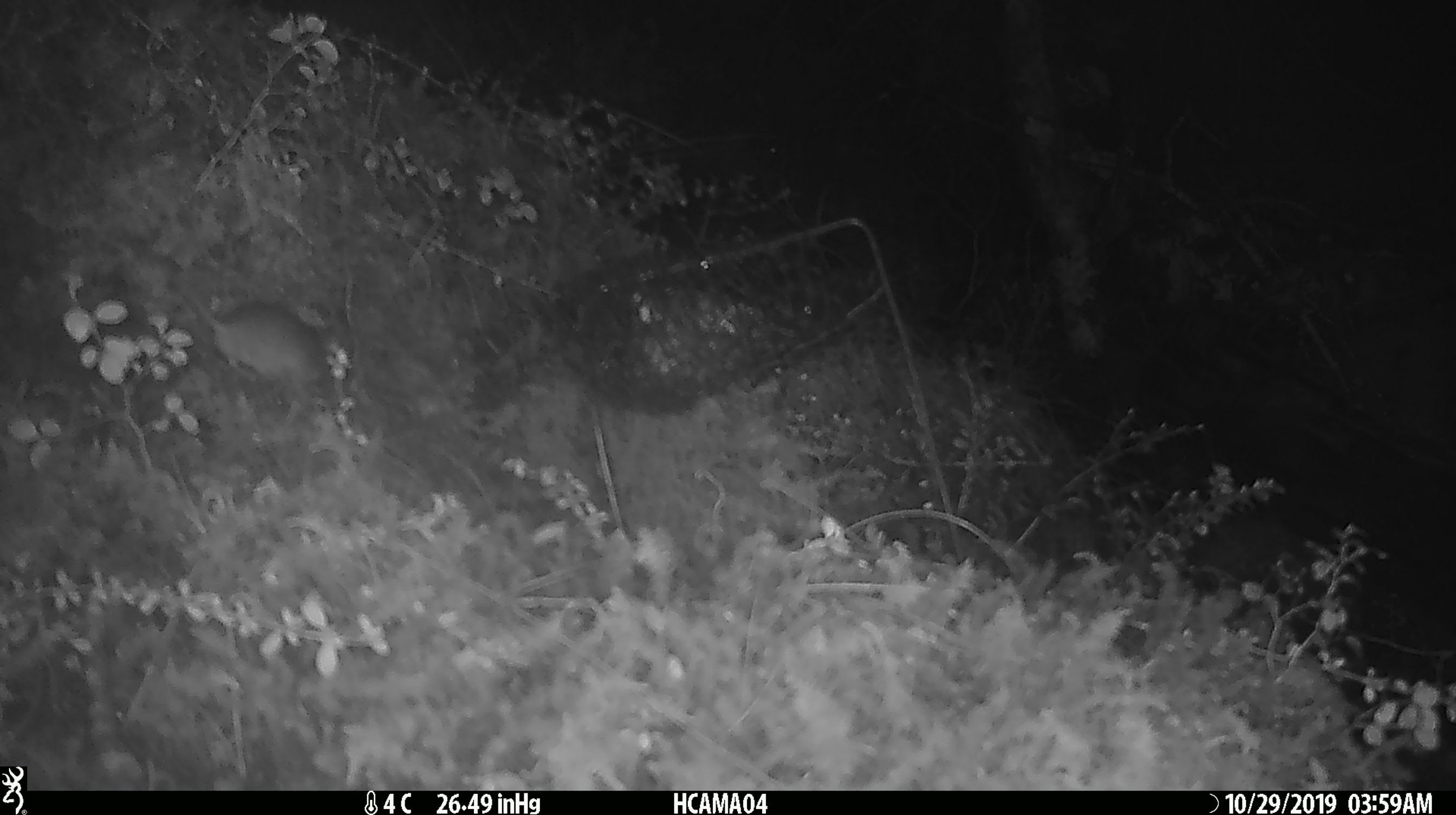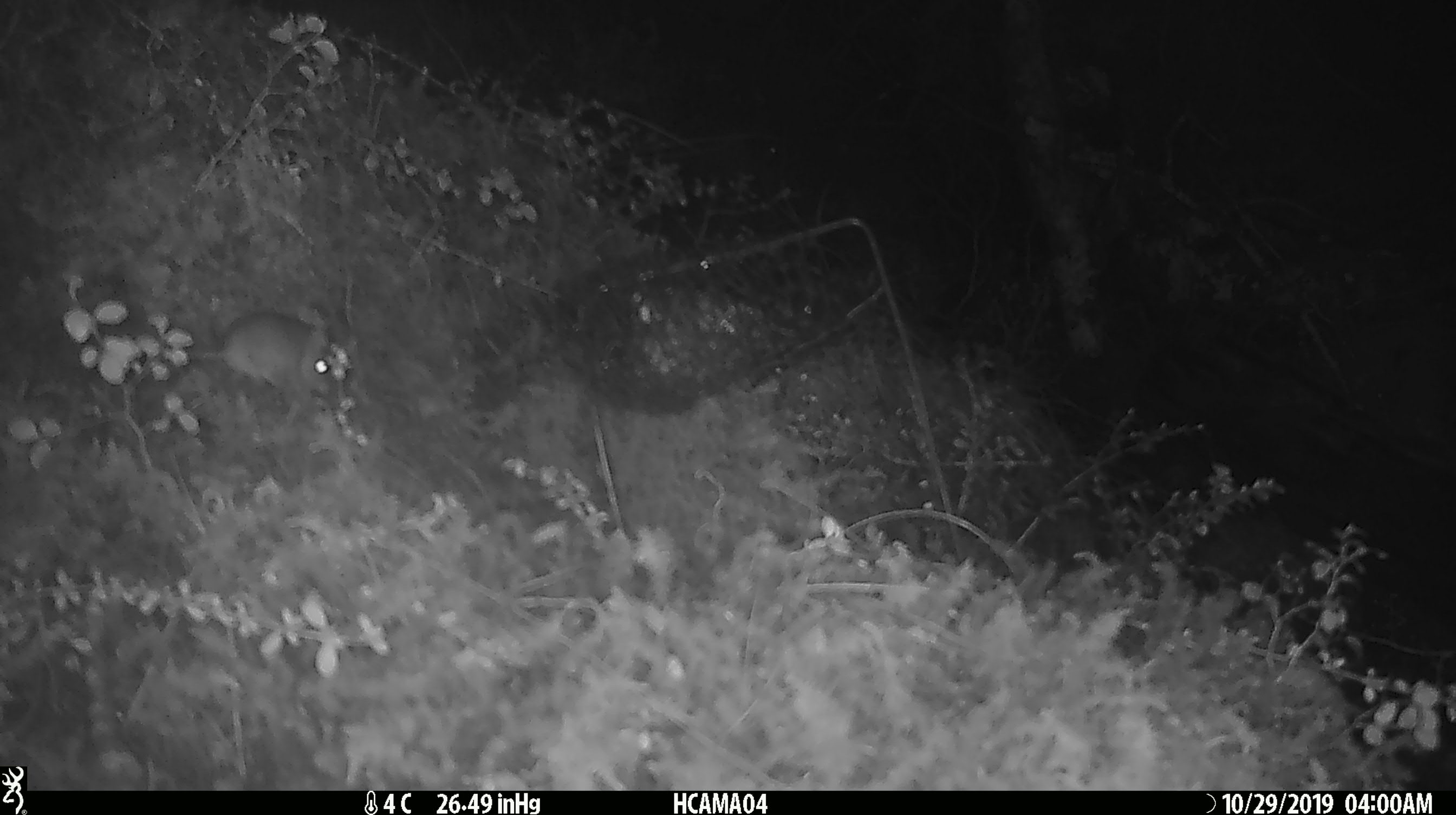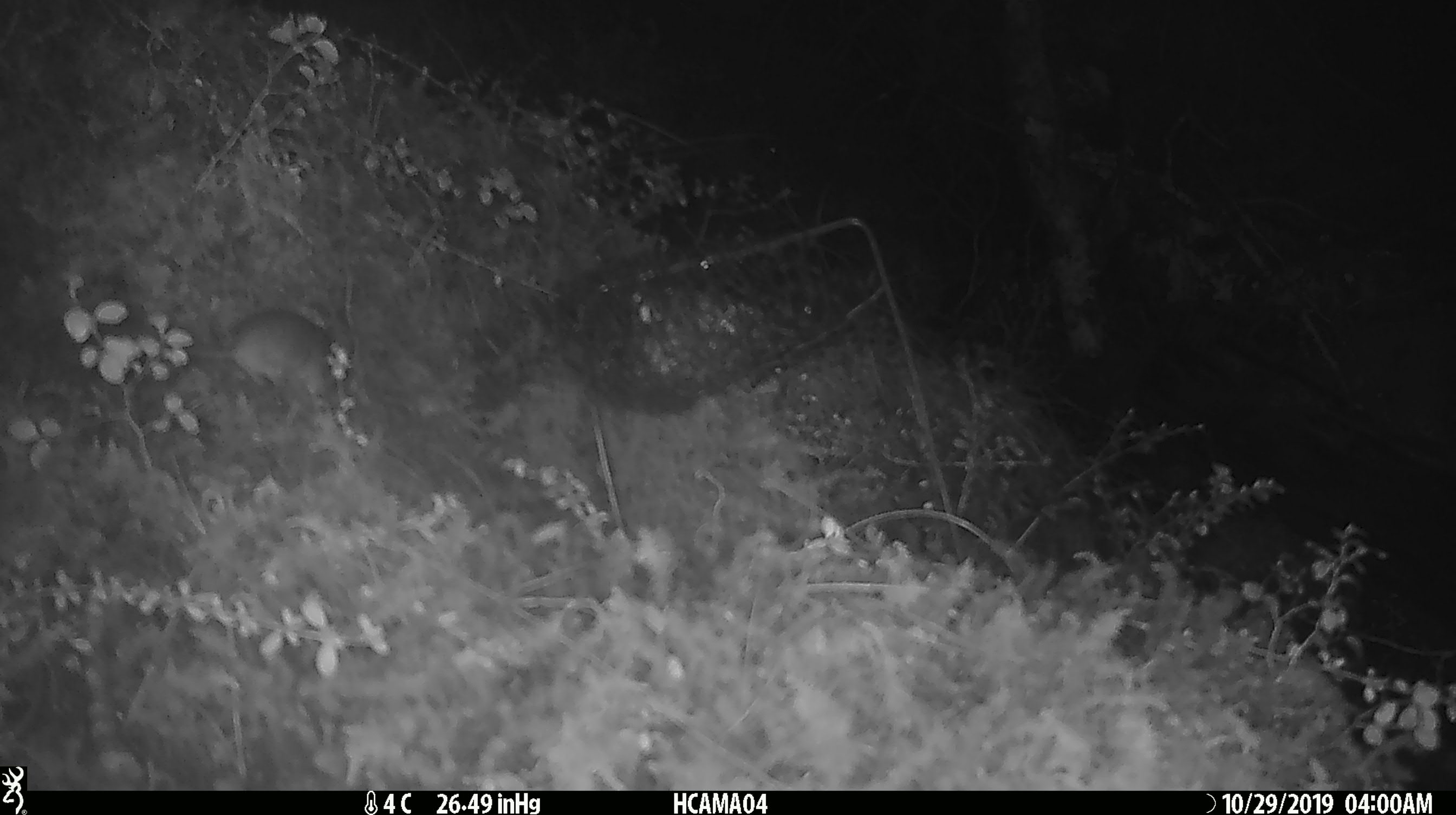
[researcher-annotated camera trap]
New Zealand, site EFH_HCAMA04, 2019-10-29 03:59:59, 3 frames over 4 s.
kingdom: Animalia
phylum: Chordata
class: Mammalia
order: Rodentia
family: Muridae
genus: Mus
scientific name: Mus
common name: mouse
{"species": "mouse (Mus)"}